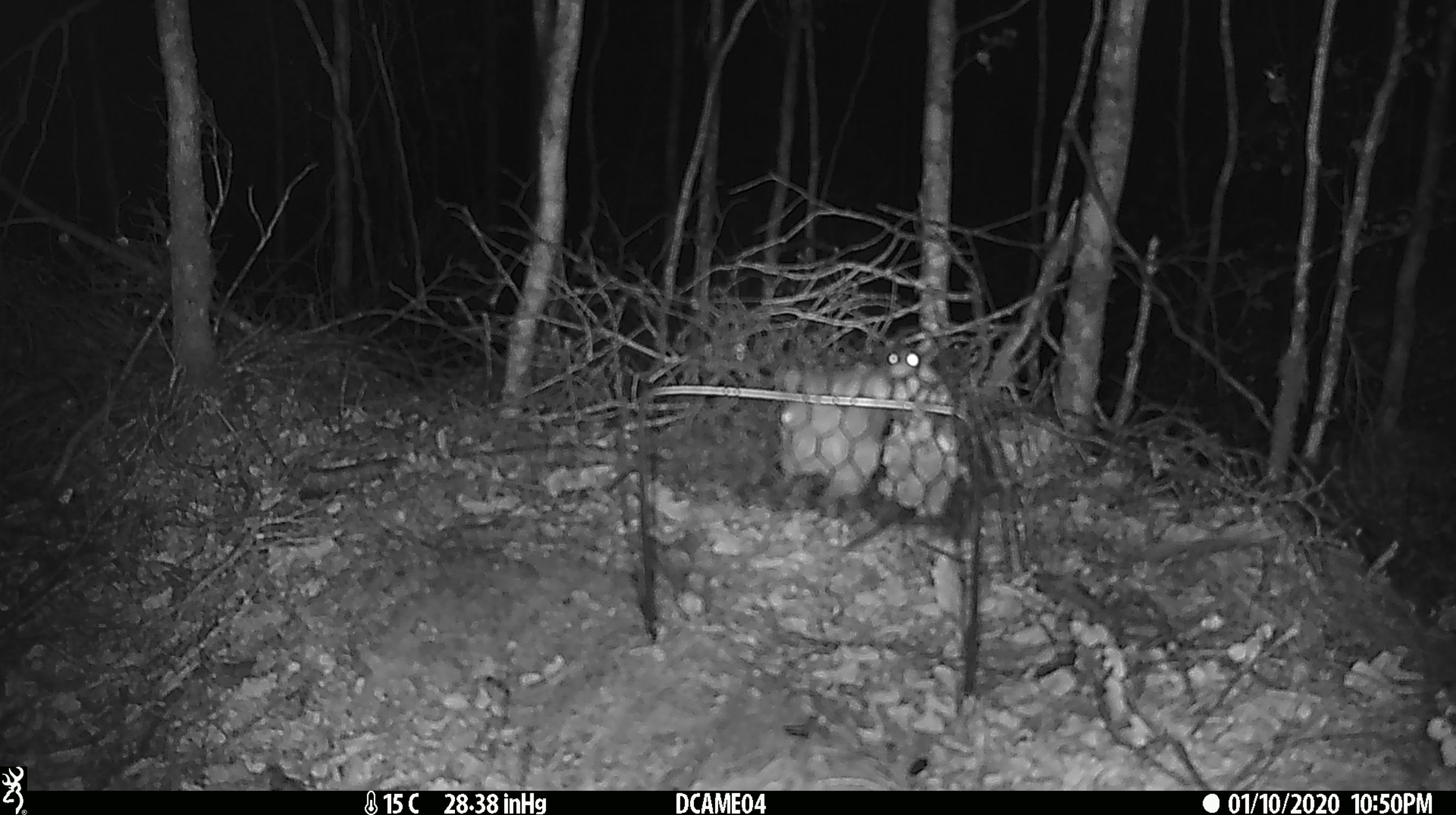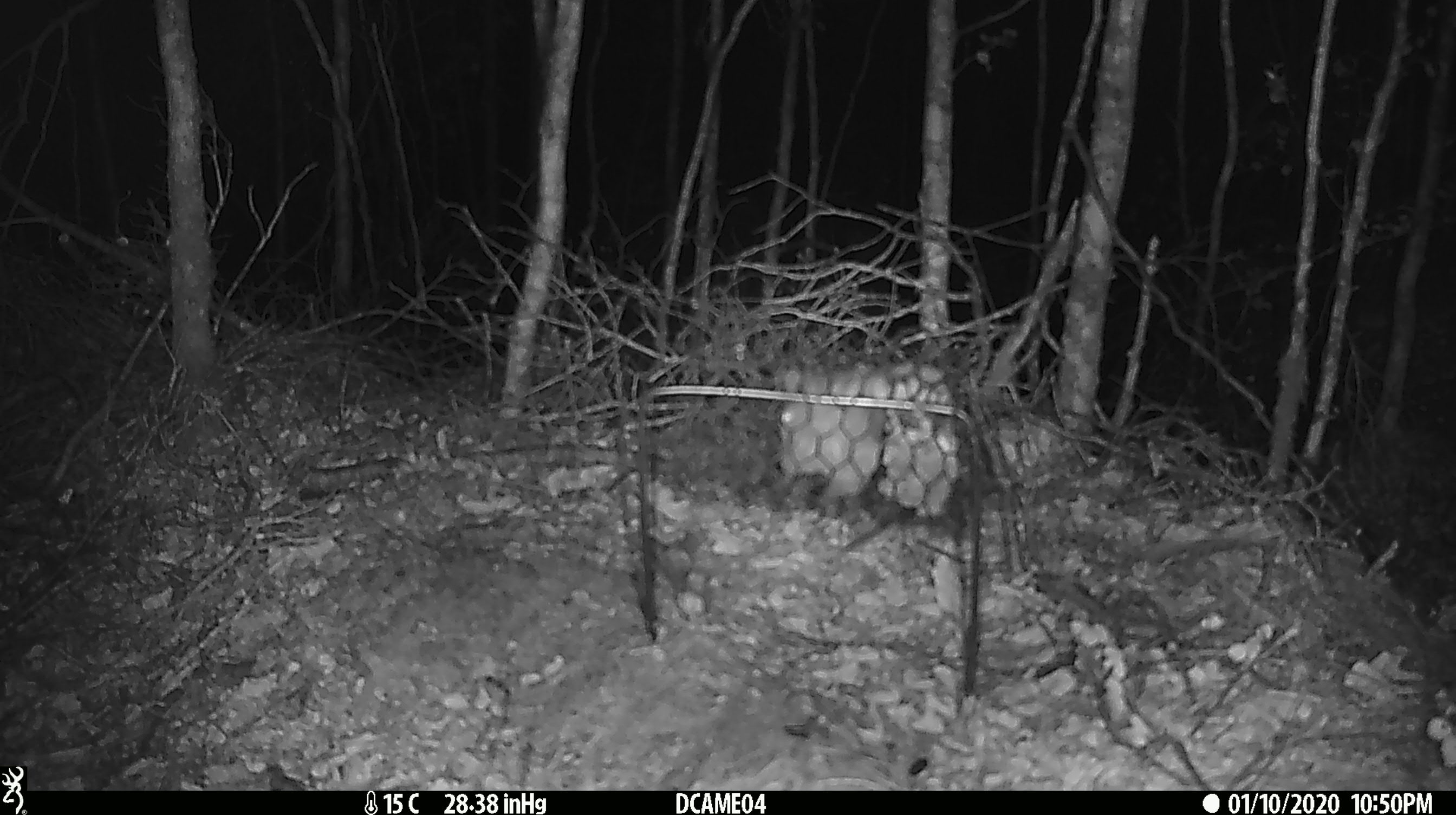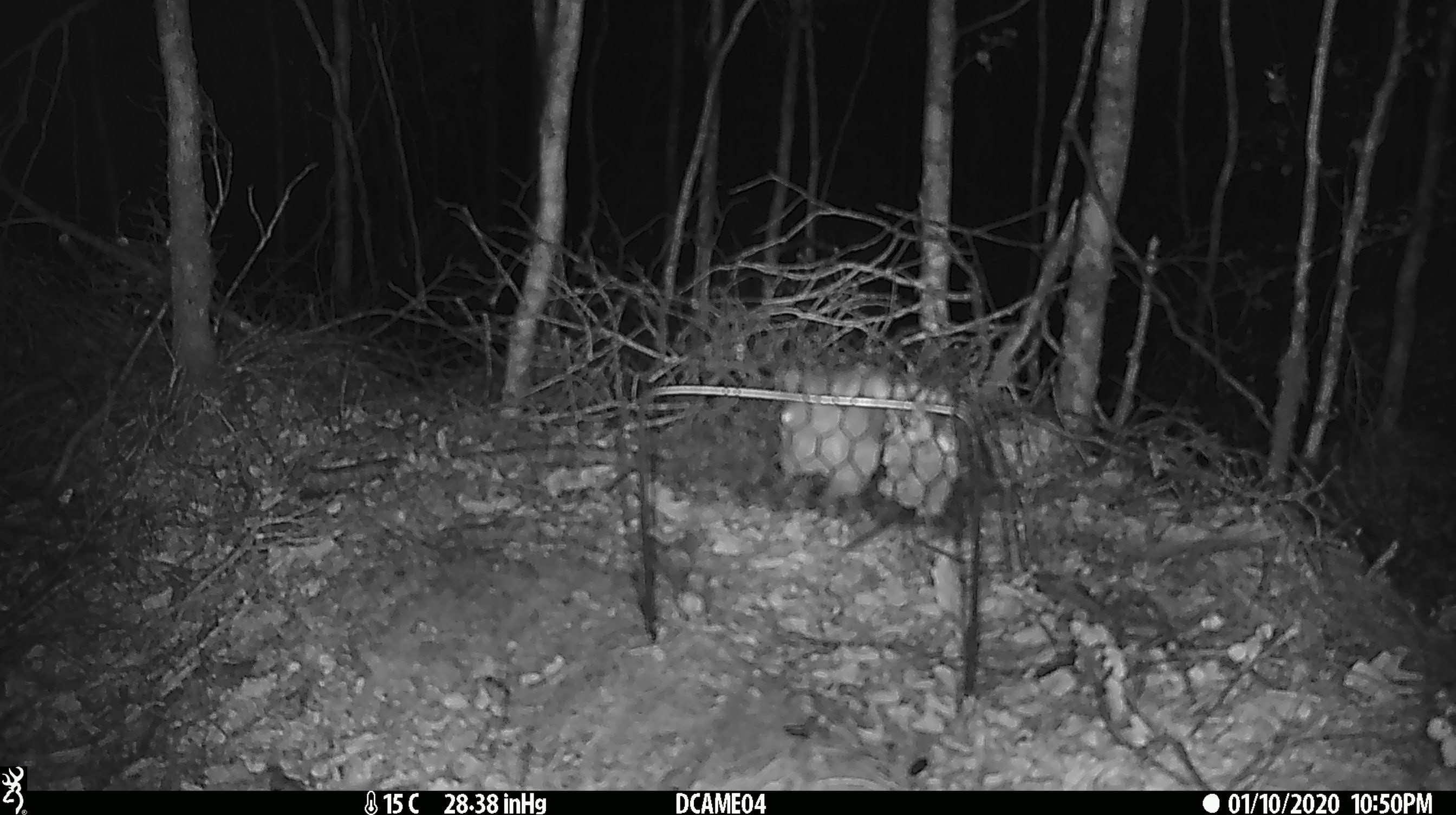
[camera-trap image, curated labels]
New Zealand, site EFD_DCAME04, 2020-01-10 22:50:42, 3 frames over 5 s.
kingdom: Animalia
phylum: Chordata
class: Mammalia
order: Rodentia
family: Muridae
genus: Mus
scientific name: Mus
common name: mouse